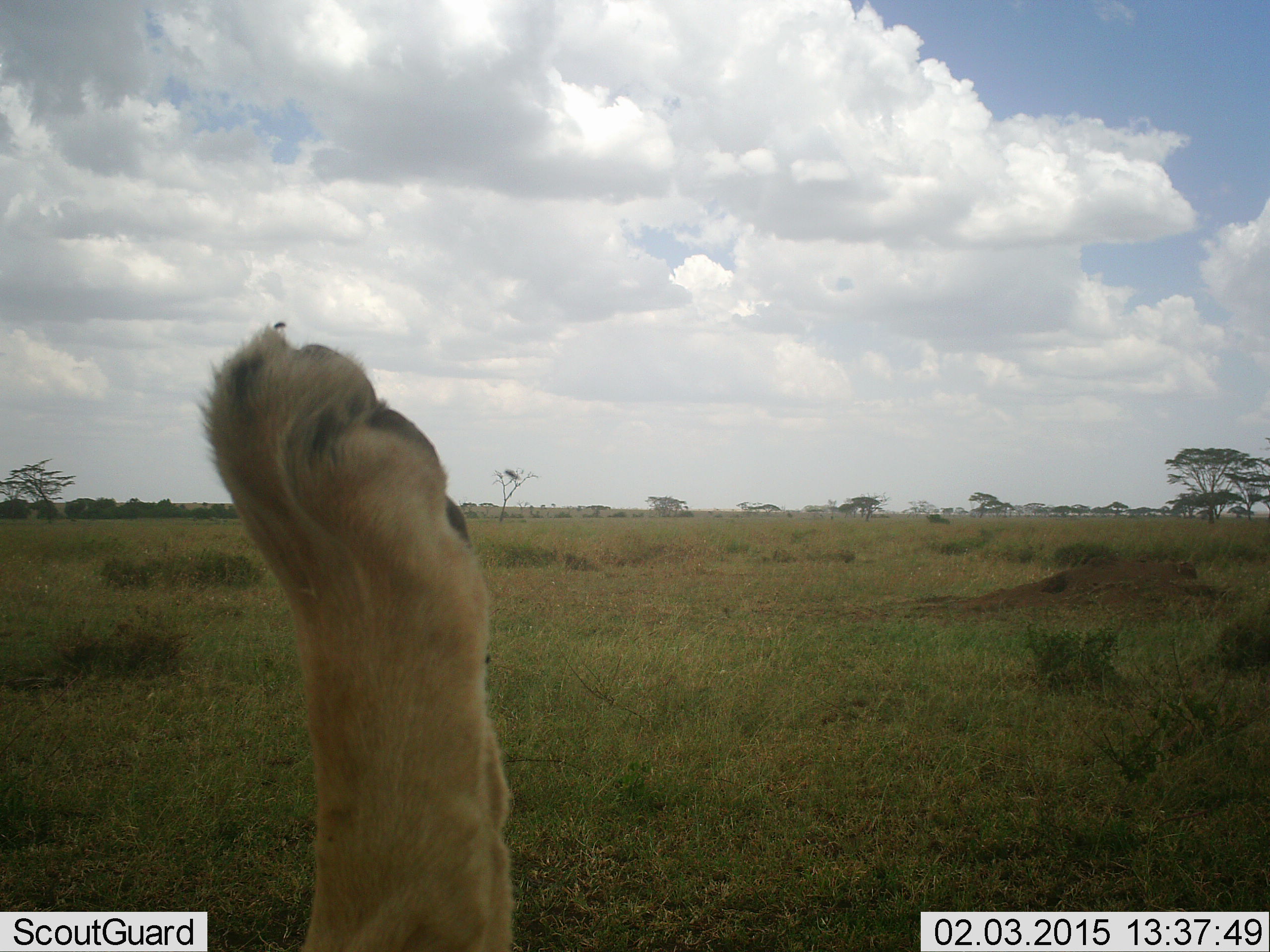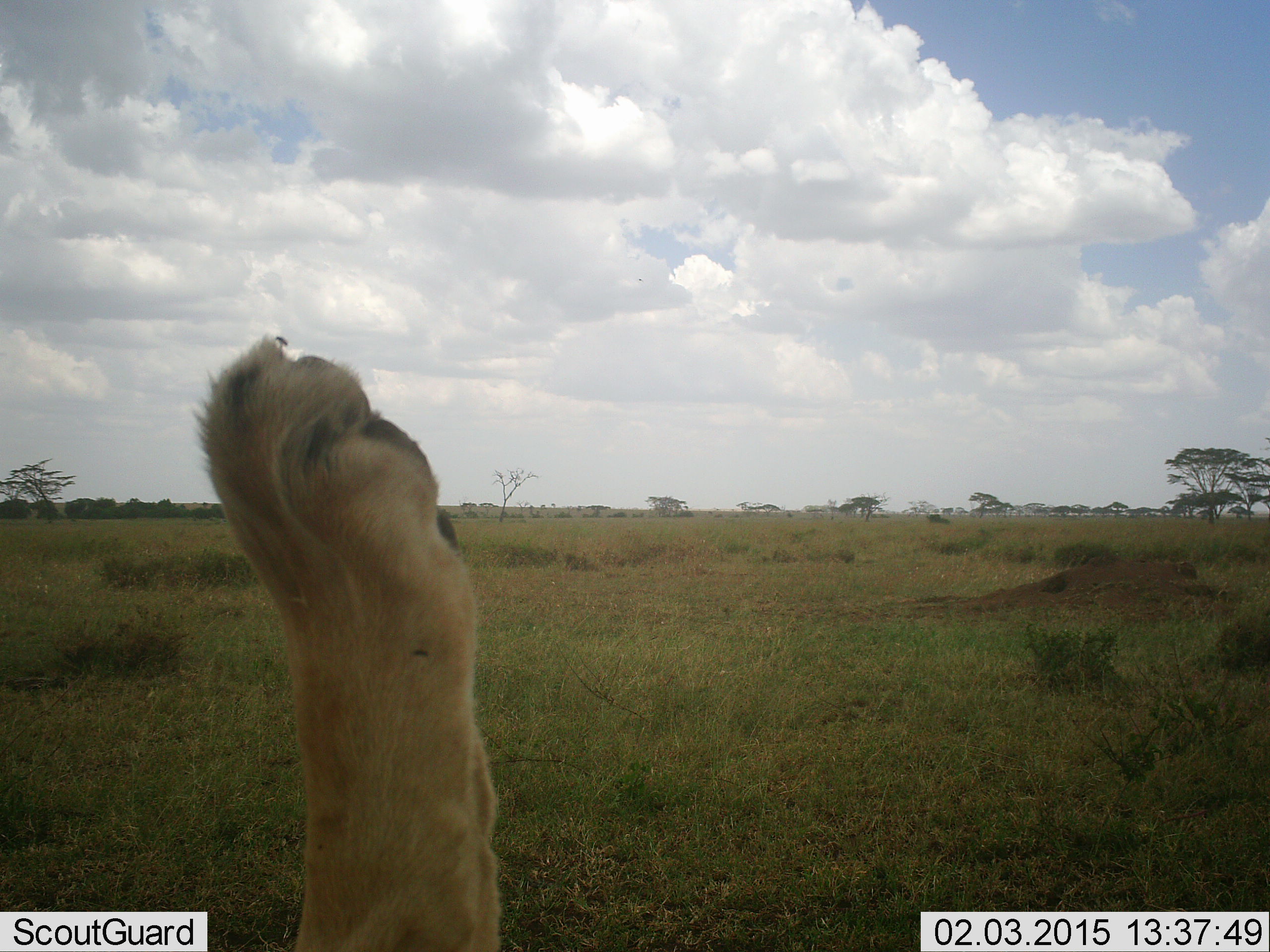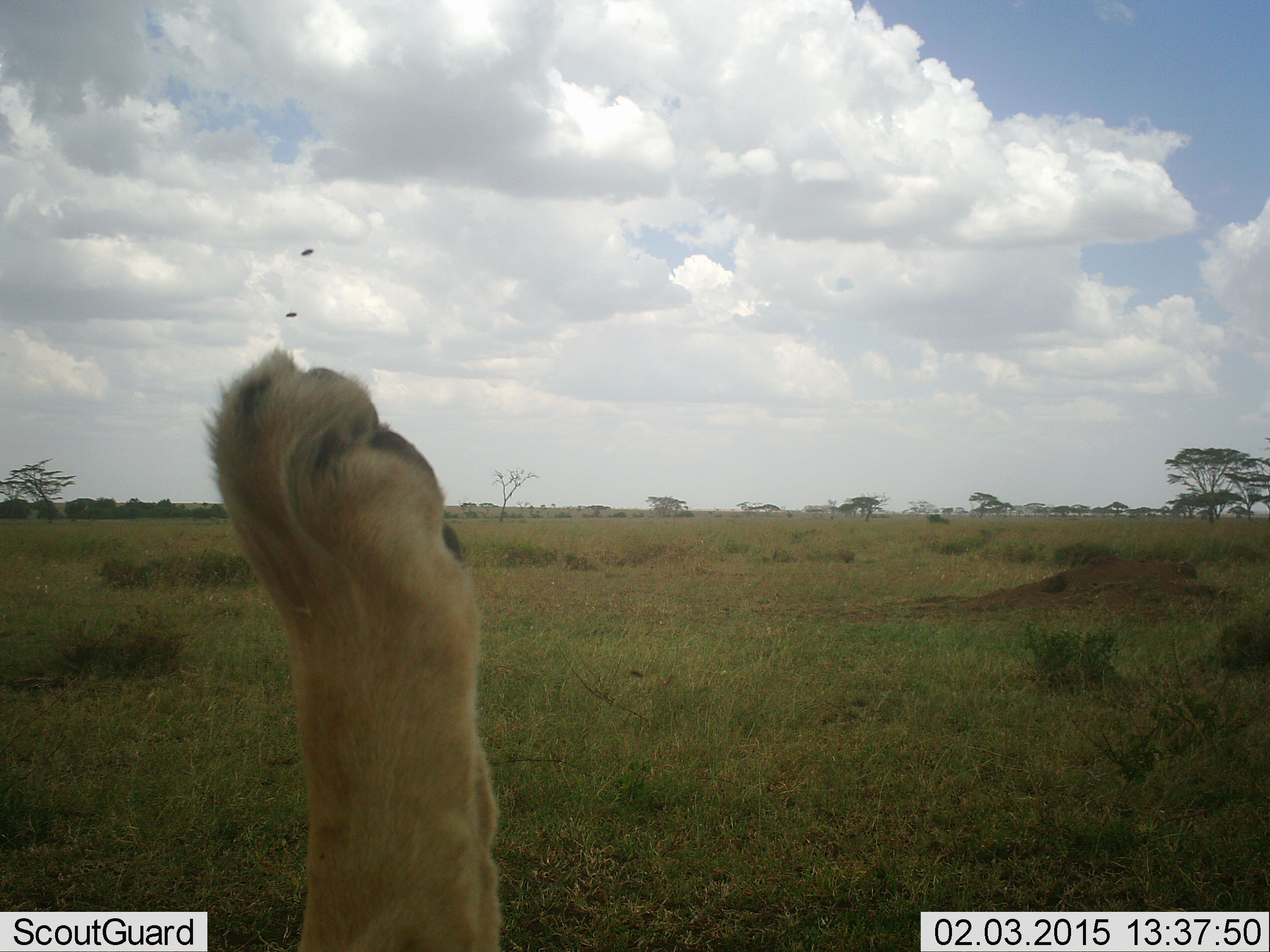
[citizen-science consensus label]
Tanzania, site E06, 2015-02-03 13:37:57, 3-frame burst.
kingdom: Animalia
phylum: Chordata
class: Mammalia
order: Carnivora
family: Felidae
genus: Panthera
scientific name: Panthera leo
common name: lion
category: lionfemale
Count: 1.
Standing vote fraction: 0%.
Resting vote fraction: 100%.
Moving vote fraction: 0%.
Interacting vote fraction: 0%.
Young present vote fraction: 0%.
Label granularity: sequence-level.